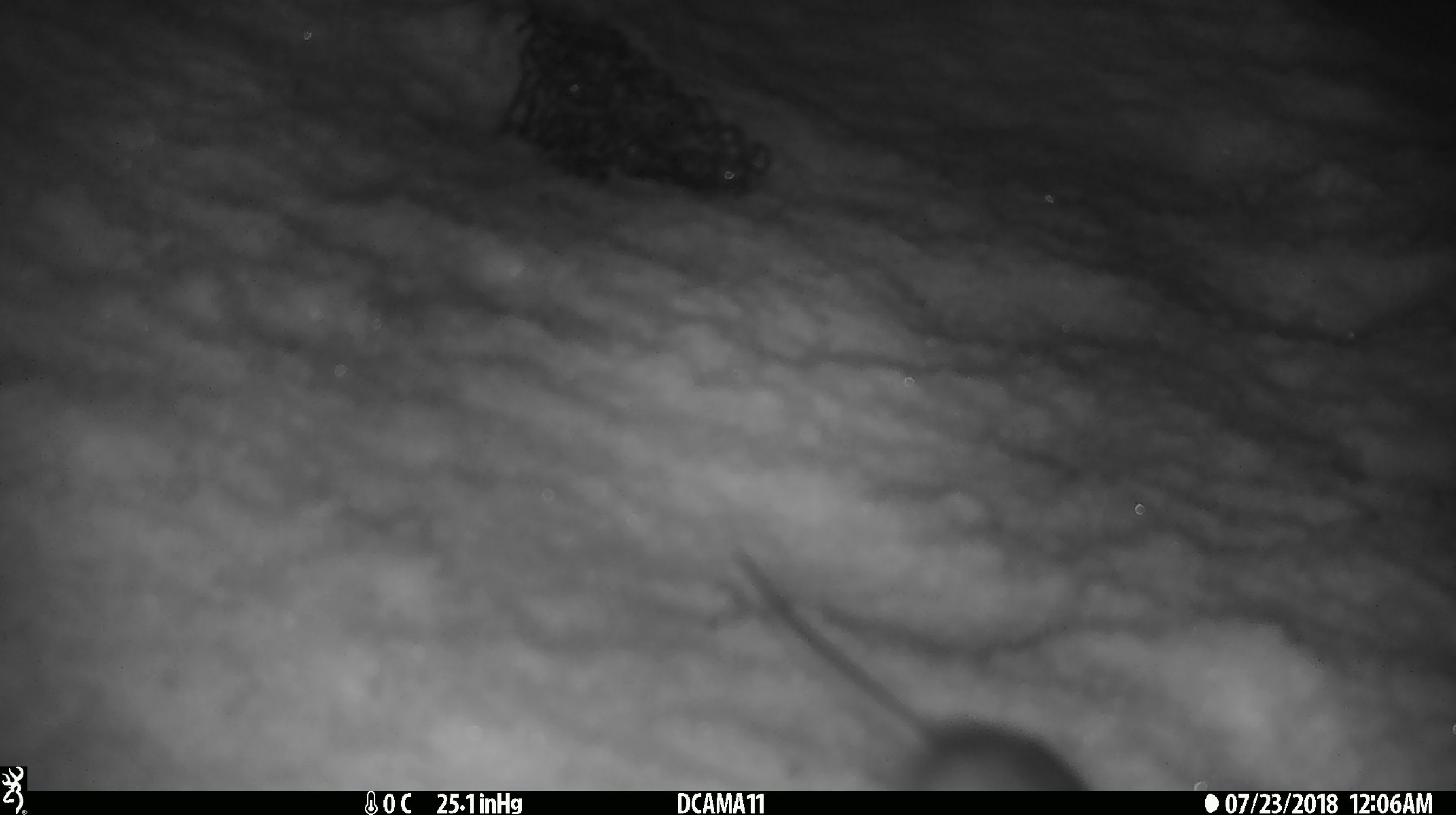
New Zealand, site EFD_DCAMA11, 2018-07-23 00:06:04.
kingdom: Animalia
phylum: Chordata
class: Mammalia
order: Rodentia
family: Muridae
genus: Mus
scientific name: Mus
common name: mouse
Mouse (Mus).